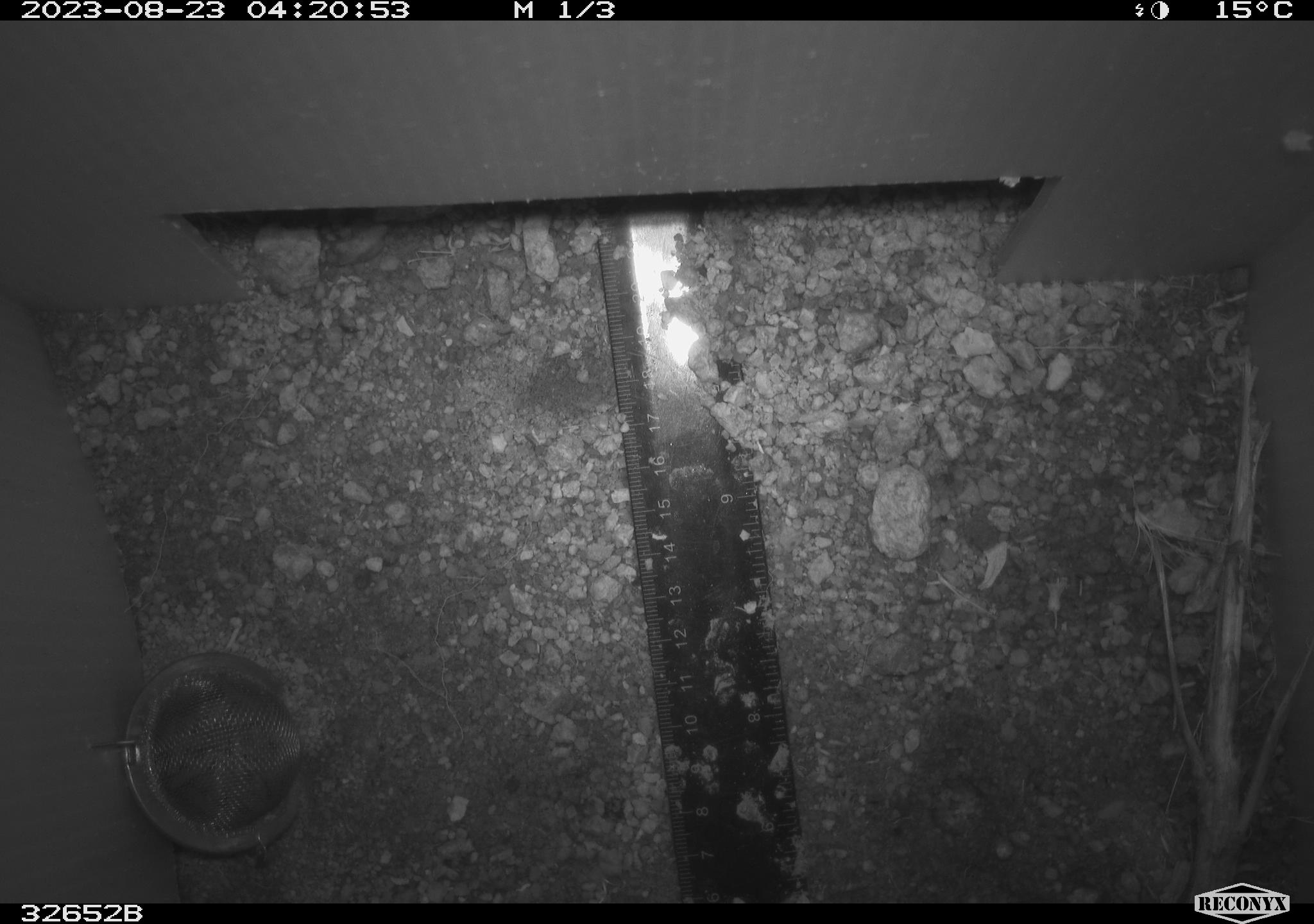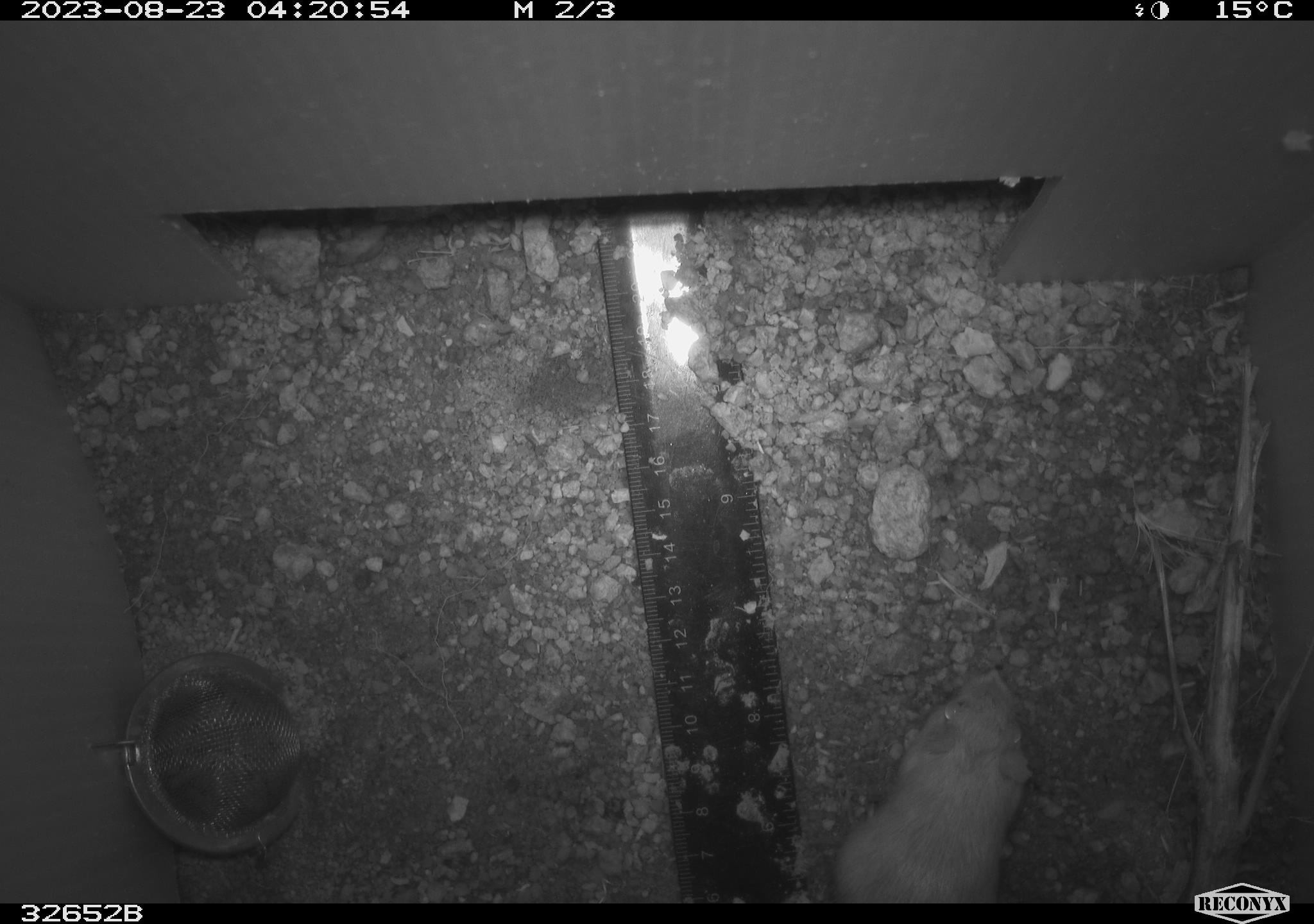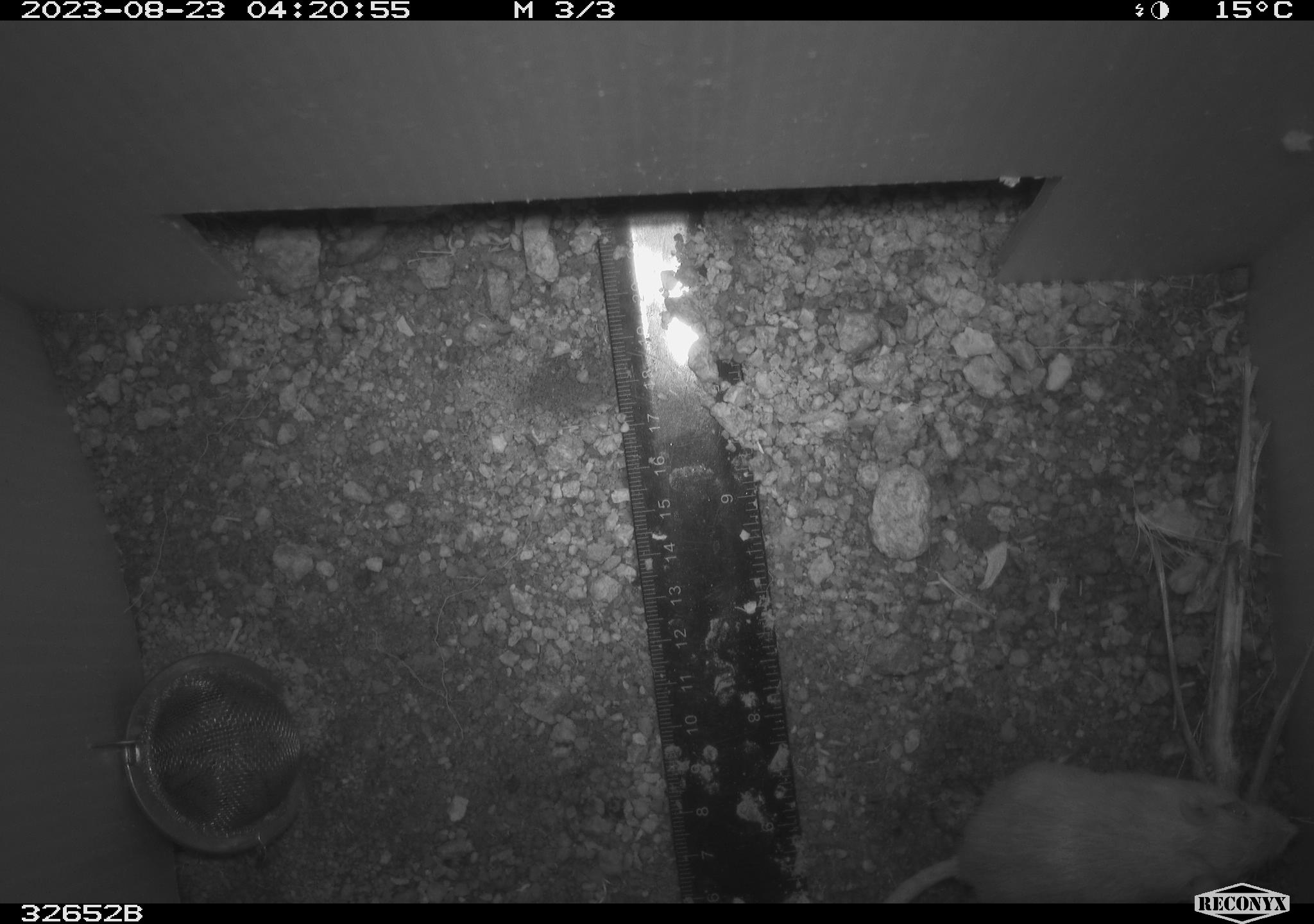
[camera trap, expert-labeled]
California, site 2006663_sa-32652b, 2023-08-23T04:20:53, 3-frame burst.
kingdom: Animalia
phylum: Chordata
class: Mammalia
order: Rodentia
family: Heteromyidae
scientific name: Heteromyidae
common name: kangaroo rats and pocket mice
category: heteromyidae family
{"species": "heteromyidae family (kangaroo rats and pocket mice) (Heteromyidae)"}